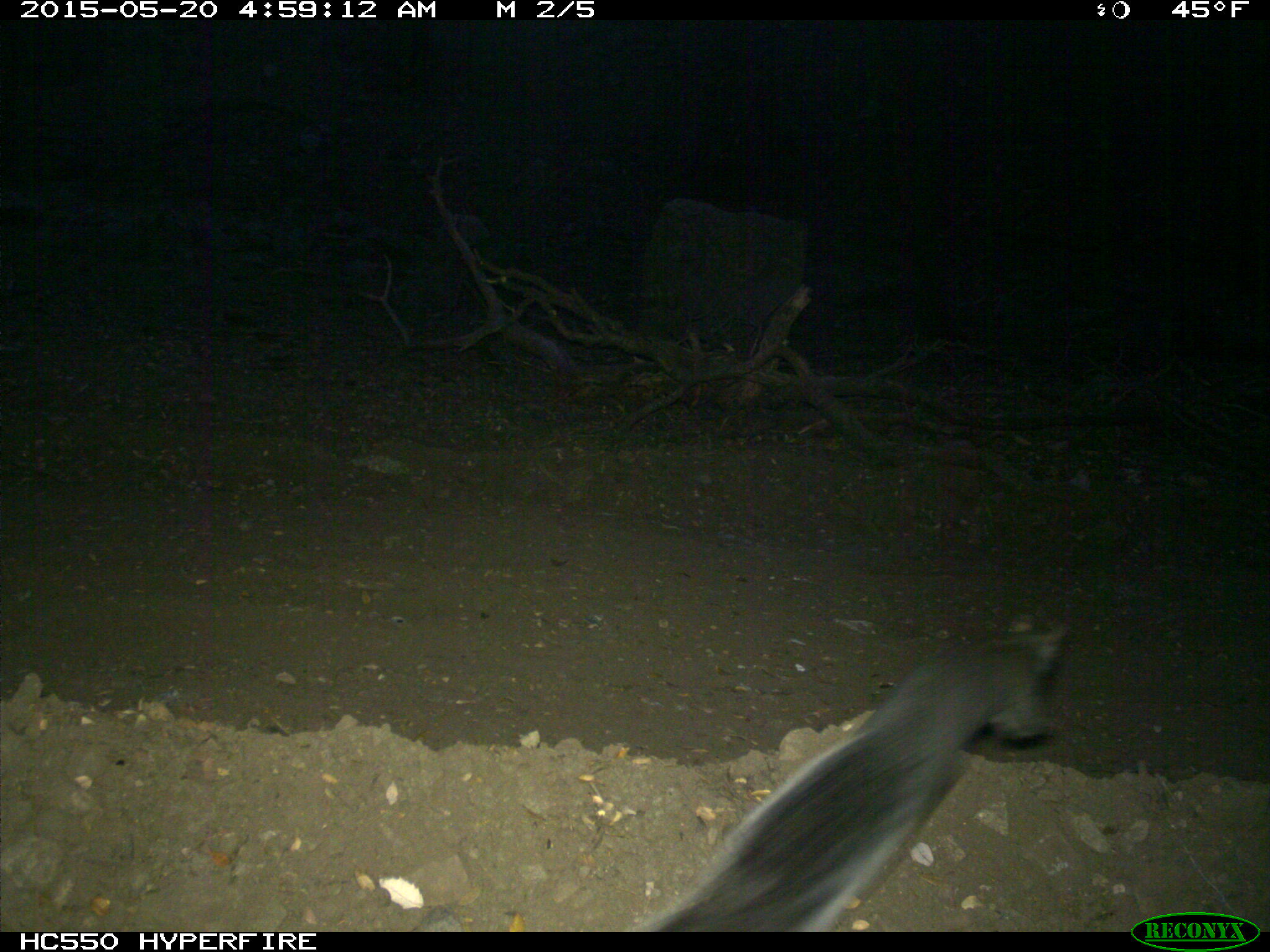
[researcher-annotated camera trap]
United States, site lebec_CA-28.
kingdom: Animalia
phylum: Chordata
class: Mammalia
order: Rodentia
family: Sciuridae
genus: Sciurus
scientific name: Sciurus carolinensis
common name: eastern gray squirrel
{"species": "Sciurus carolinensis (eastern gray squirrel)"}